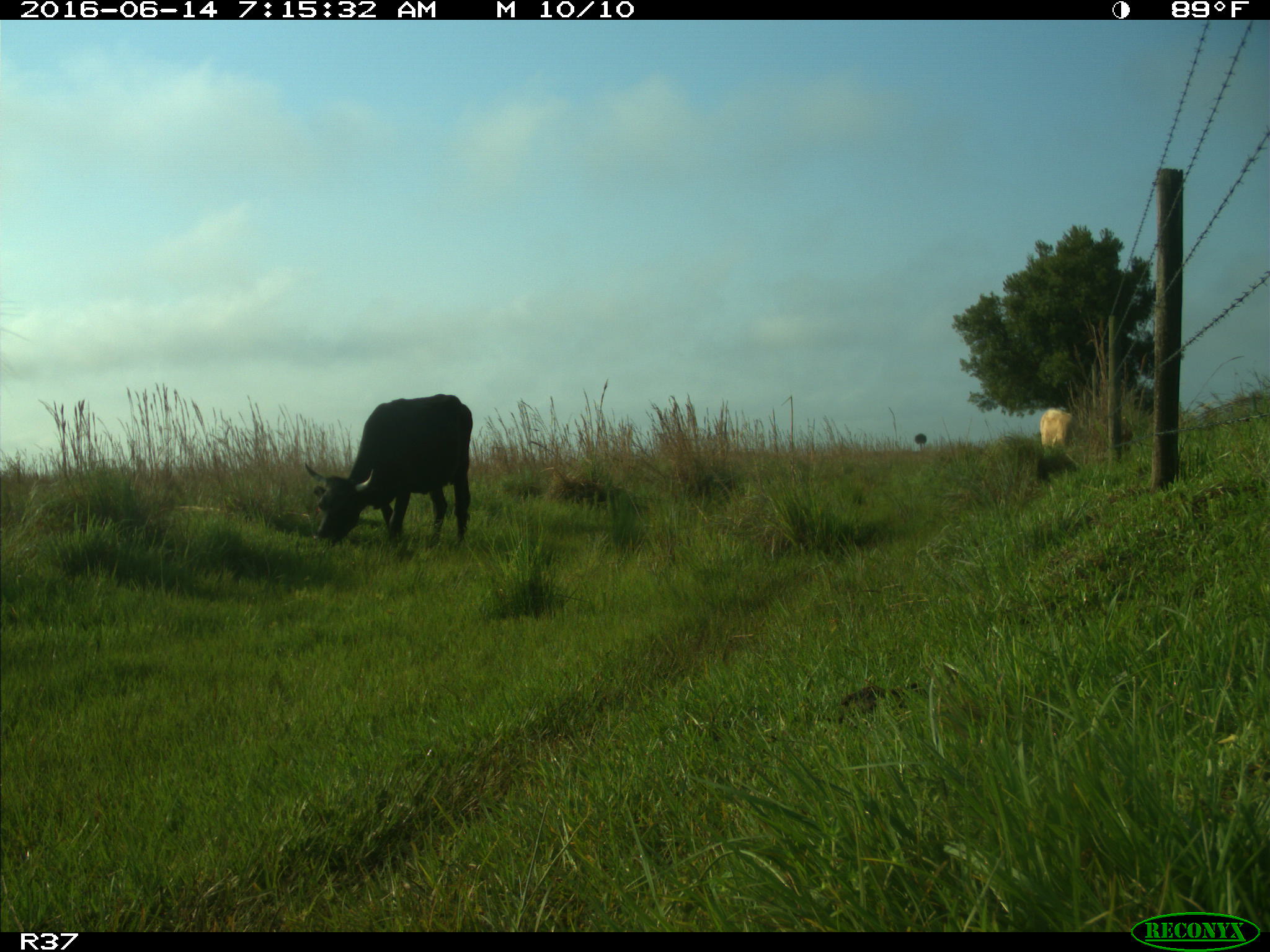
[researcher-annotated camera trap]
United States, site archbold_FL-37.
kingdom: Animalia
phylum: Chordata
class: Mammalia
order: Artiodactyla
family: Bovidae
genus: Bos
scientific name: Bos taurus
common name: domestic cow